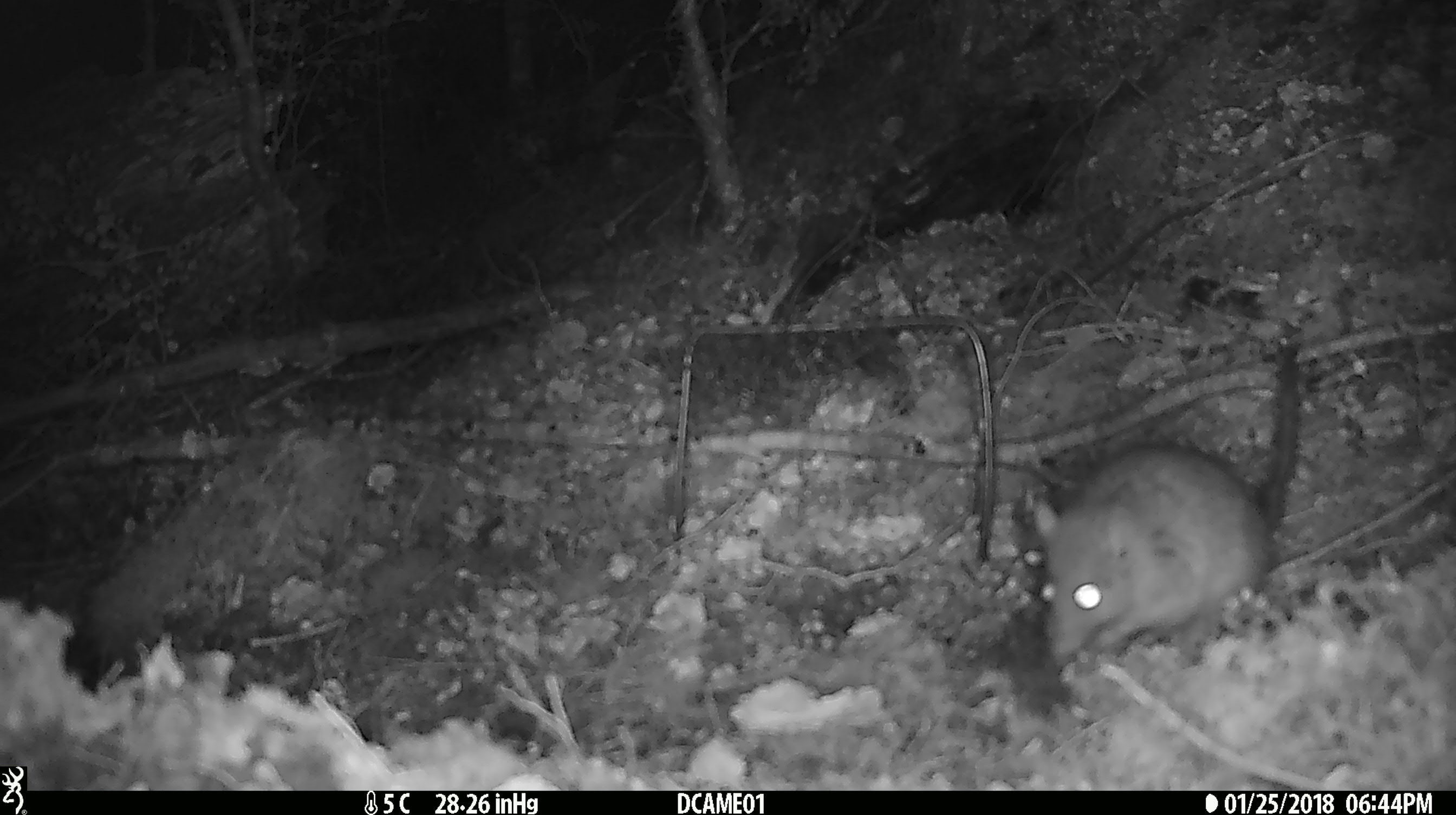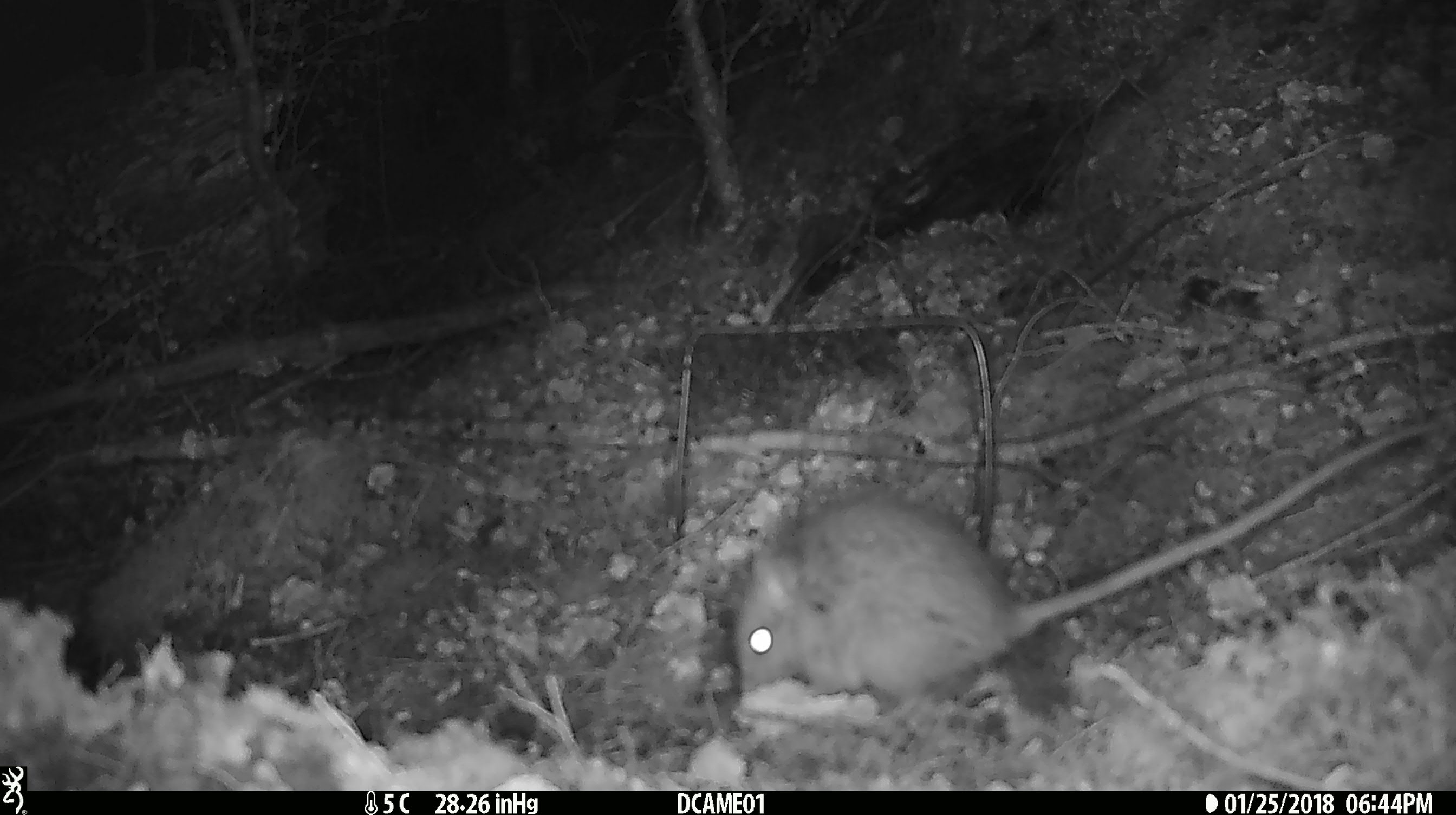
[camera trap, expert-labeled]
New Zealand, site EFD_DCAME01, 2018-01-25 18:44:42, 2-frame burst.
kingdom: Animalia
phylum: Chordata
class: Mammalia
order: Rodentia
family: Muridae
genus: Rattus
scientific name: Rattus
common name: rat